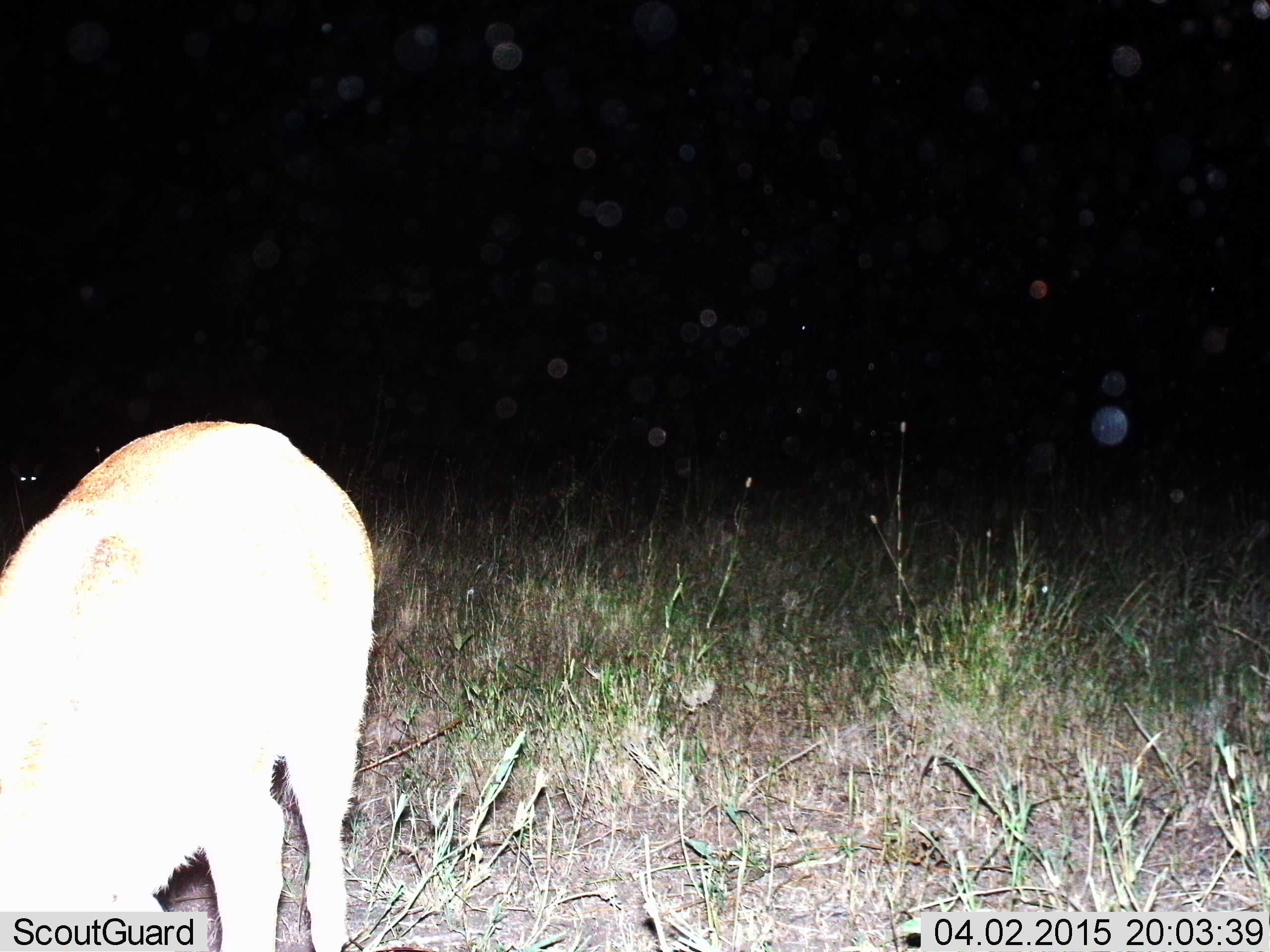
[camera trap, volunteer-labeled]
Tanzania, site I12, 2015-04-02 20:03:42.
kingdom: Animalia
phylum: Chordata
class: Mammalia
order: Artiodactyla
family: Bovidae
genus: Nanger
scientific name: Nanger granti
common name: grant's gazelle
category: gazellegrants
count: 1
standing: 40%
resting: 0%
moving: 20%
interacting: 0%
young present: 0%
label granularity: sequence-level